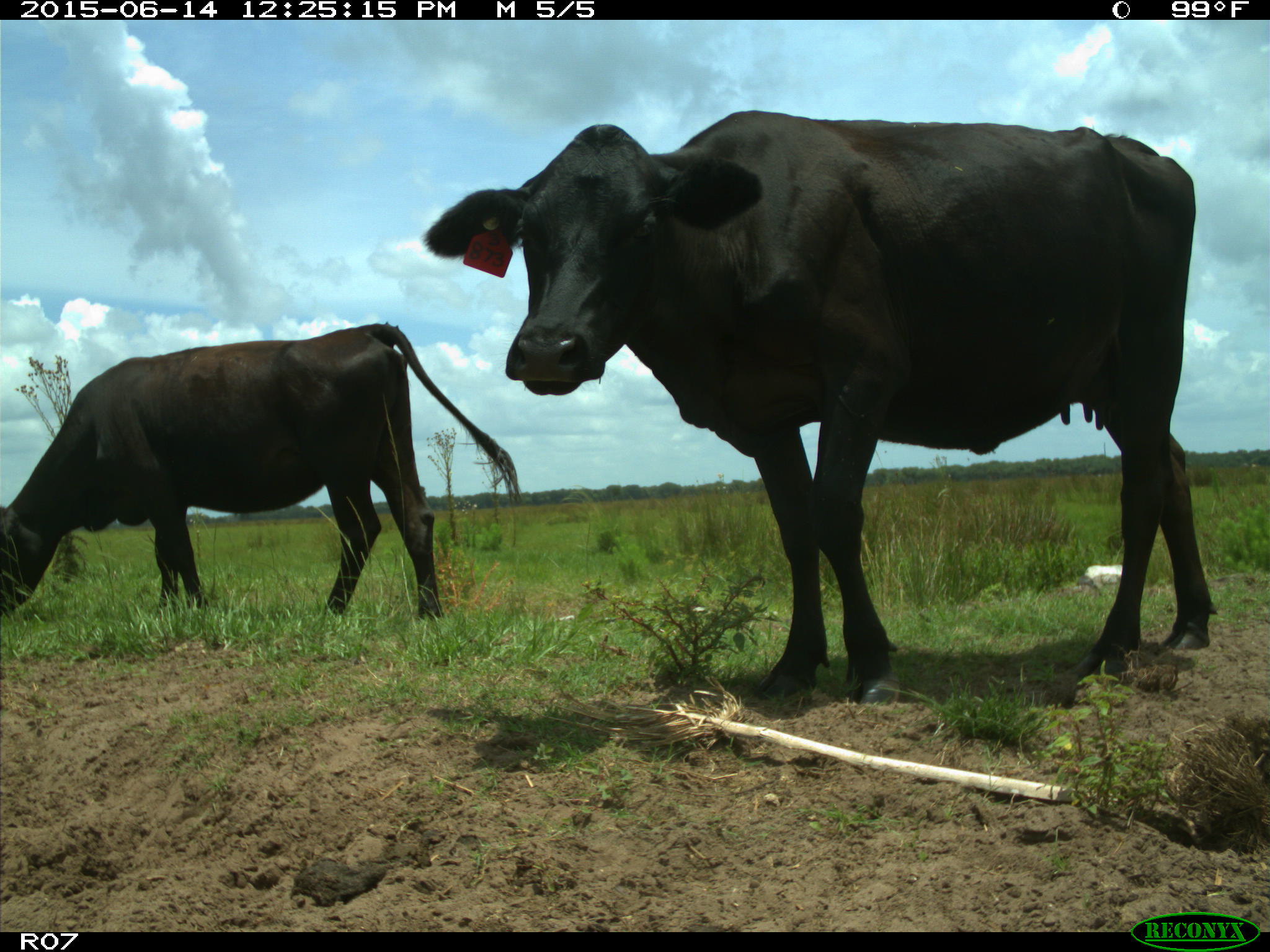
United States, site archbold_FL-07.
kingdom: Animalia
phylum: Chordata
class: Mammalia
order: Artiodactyla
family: Bovidae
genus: Bos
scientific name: Bos taurus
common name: domestic cow